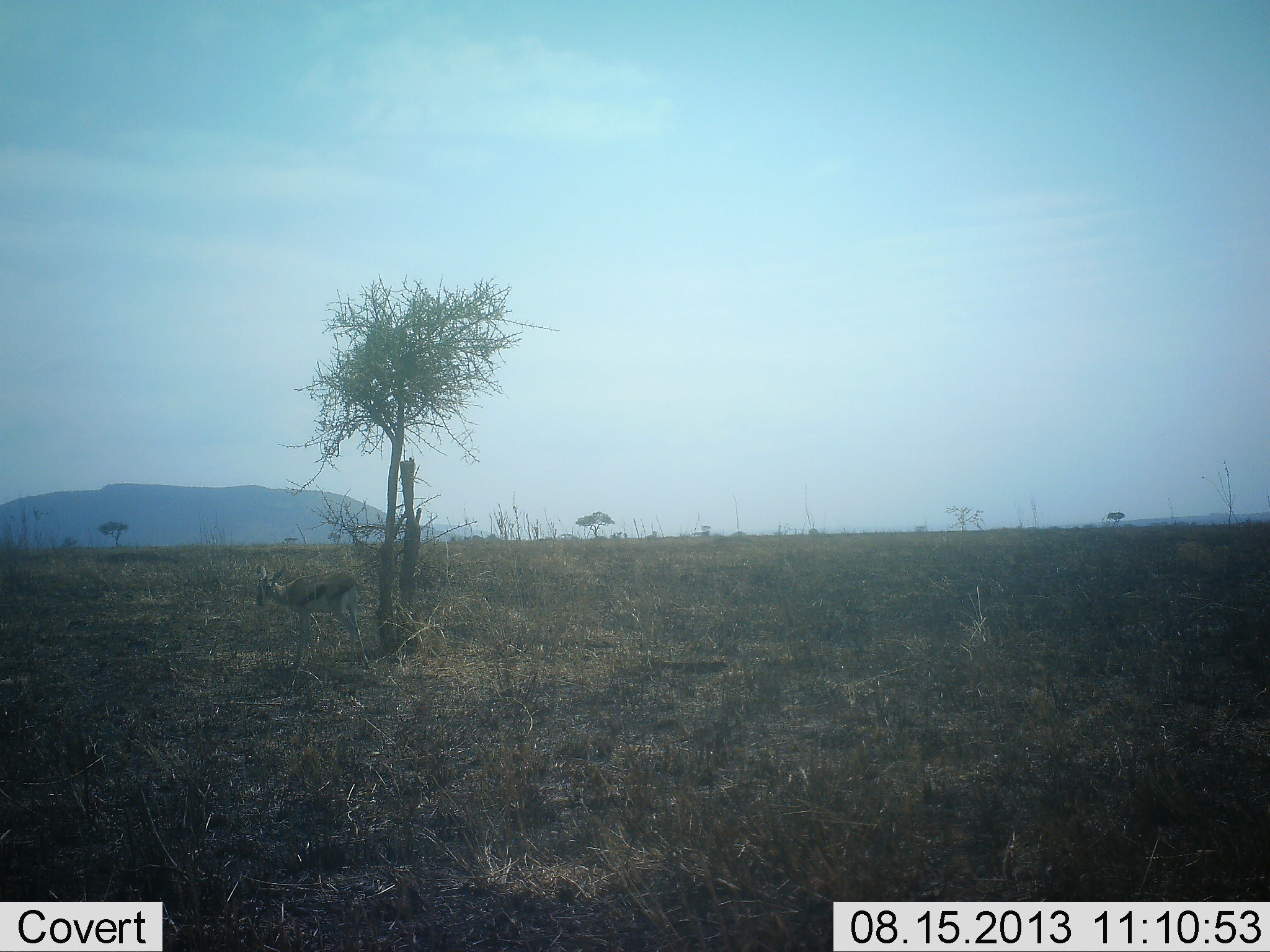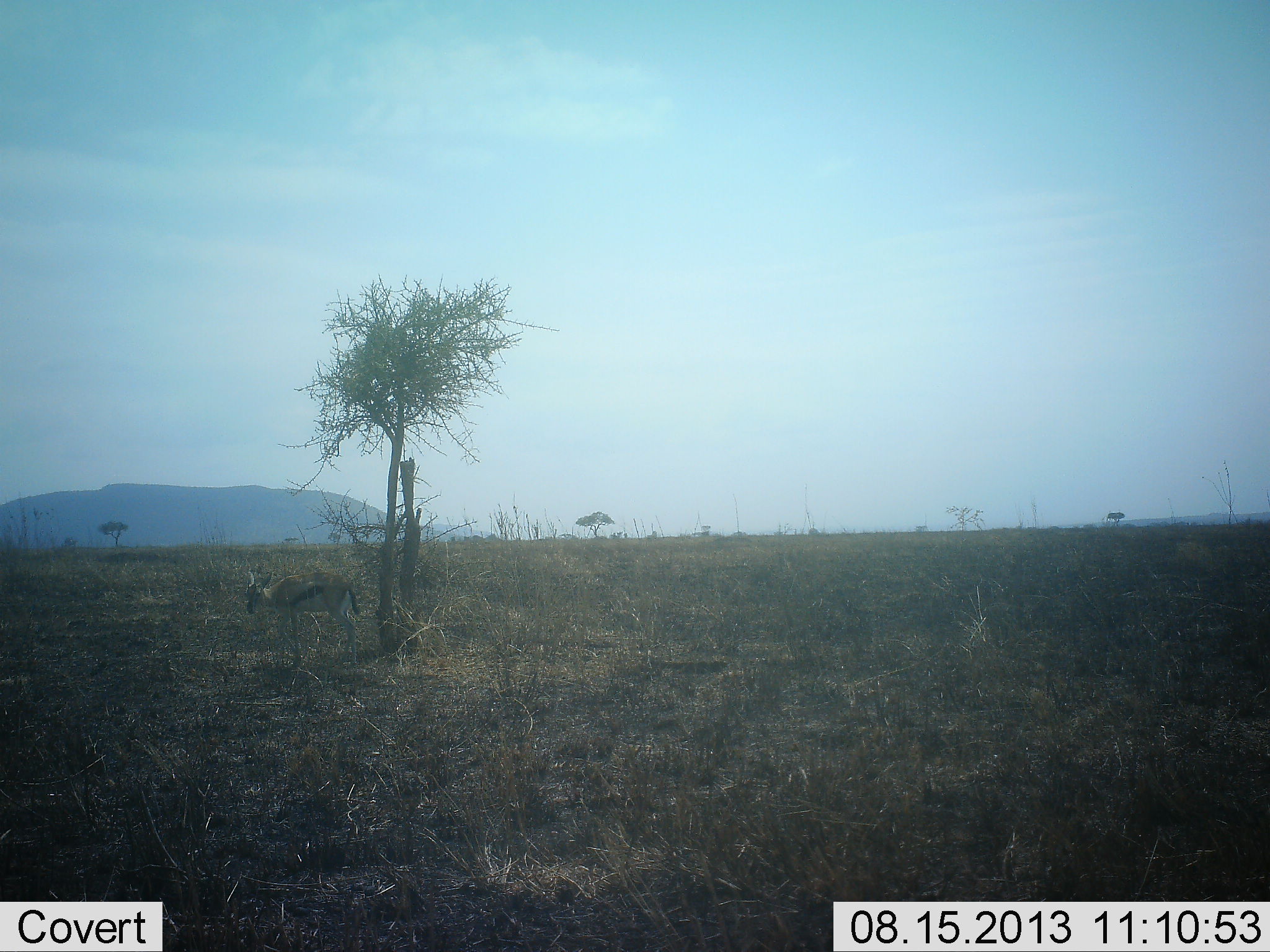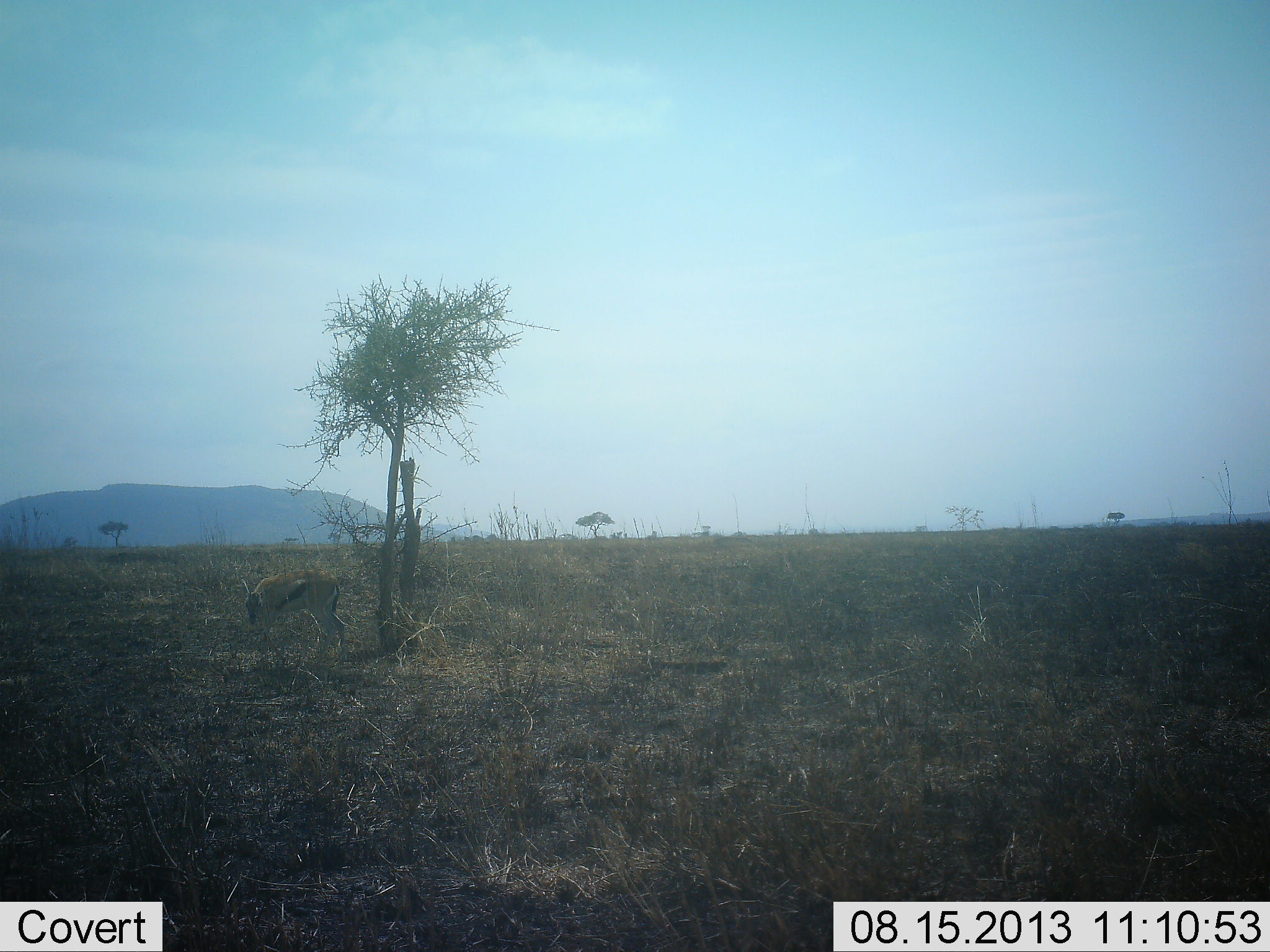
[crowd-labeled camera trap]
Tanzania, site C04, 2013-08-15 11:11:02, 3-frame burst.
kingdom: Animalia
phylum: Chordata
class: Mammalia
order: Artiodactyla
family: Bovidae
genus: Eudorcas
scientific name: Eudorcas thomsonii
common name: thomson's gazelle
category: gazellethomsons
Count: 1.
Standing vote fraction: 43%.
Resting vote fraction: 19%.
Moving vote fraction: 24%.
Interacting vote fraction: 0%.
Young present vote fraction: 0%.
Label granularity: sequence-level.